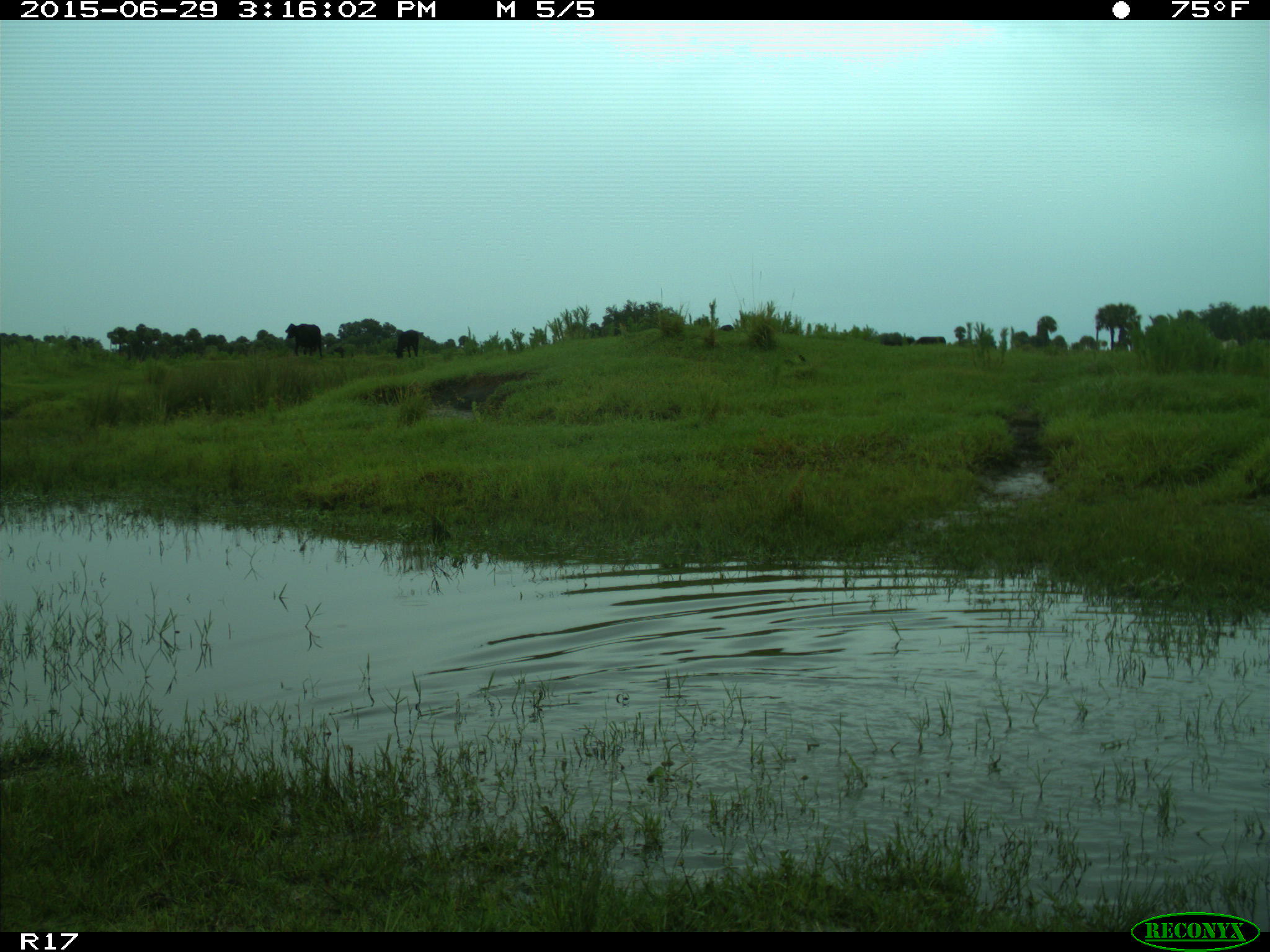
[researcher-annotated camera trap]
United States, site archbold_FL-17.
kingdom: Animalia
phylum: Chordata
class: Mammalia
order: Artiodactyla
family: Bovidae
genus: Bos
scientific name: Bos taurus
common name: domestic cow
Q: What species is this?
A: Bos taurus (domestic cow).